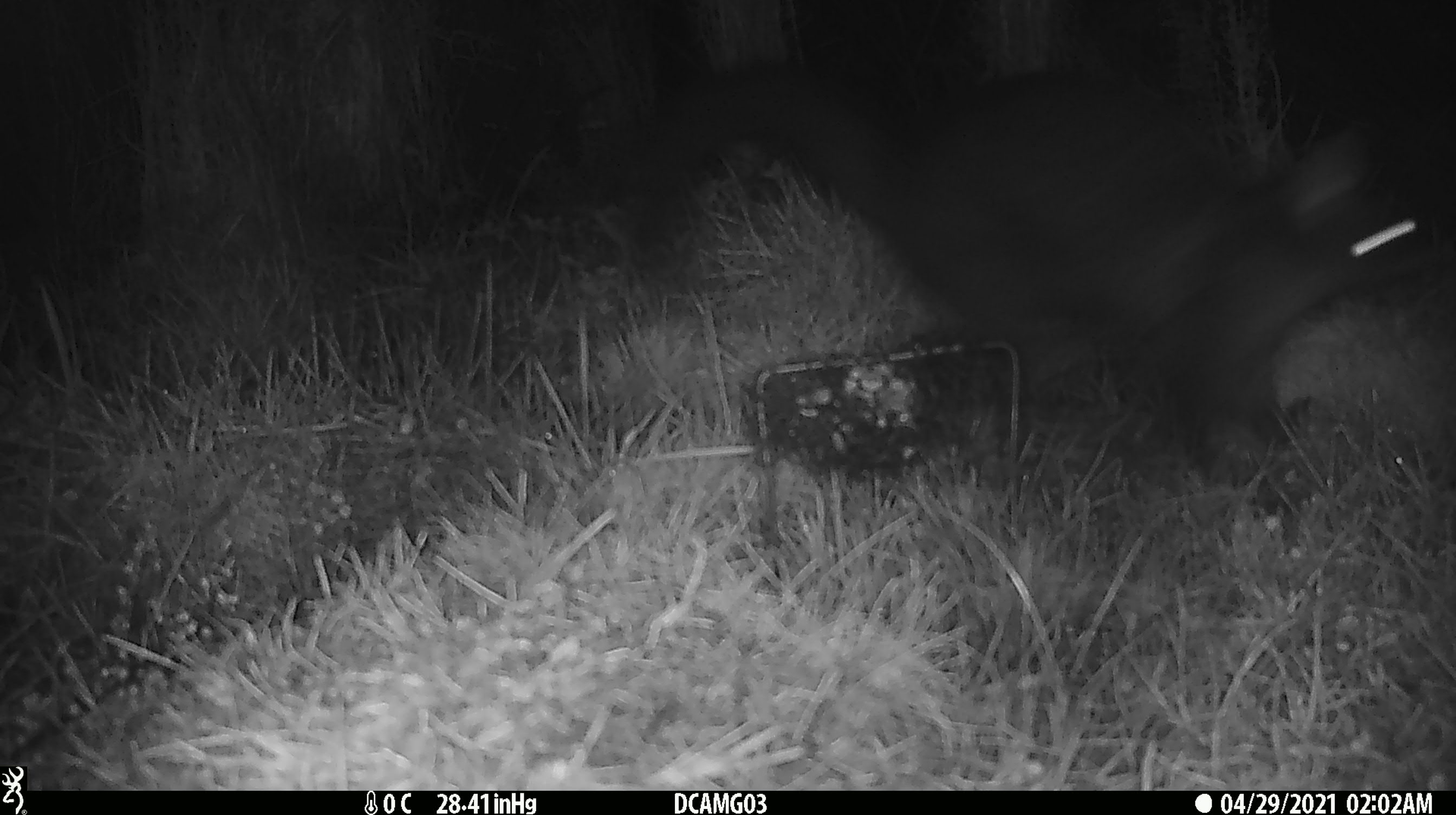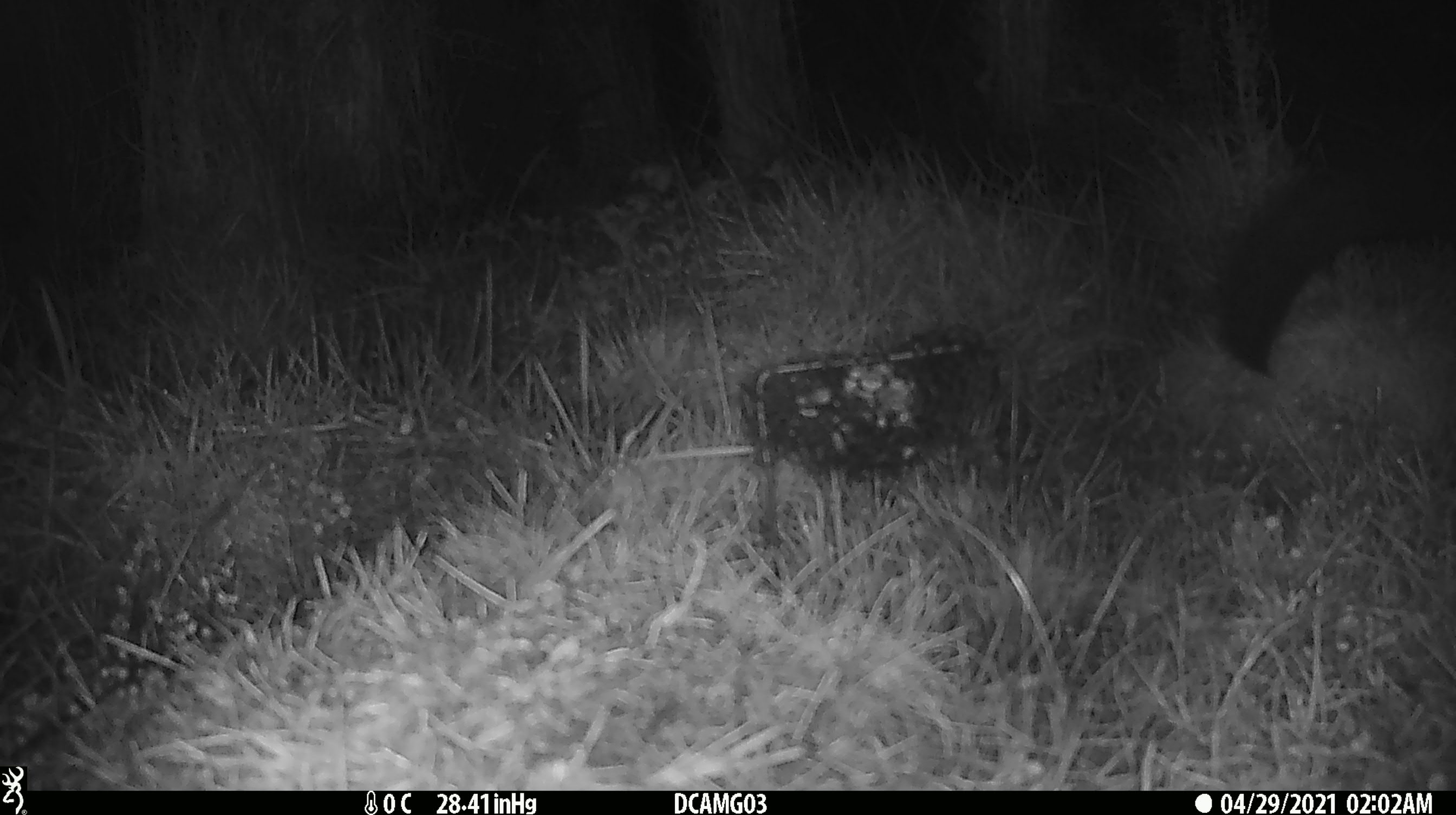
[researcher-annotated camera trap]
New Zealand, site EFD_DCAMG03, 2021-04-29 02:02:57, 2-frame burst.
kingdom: Animalia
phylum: Chordata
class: Mammalia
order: Diprotodontia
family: Phalangeridae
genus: Trichosurus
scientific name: Trichosurus vulpecula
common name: common brushtail possum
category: possum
Possum (common brushtail possum) (Trichosurus vulpecula).